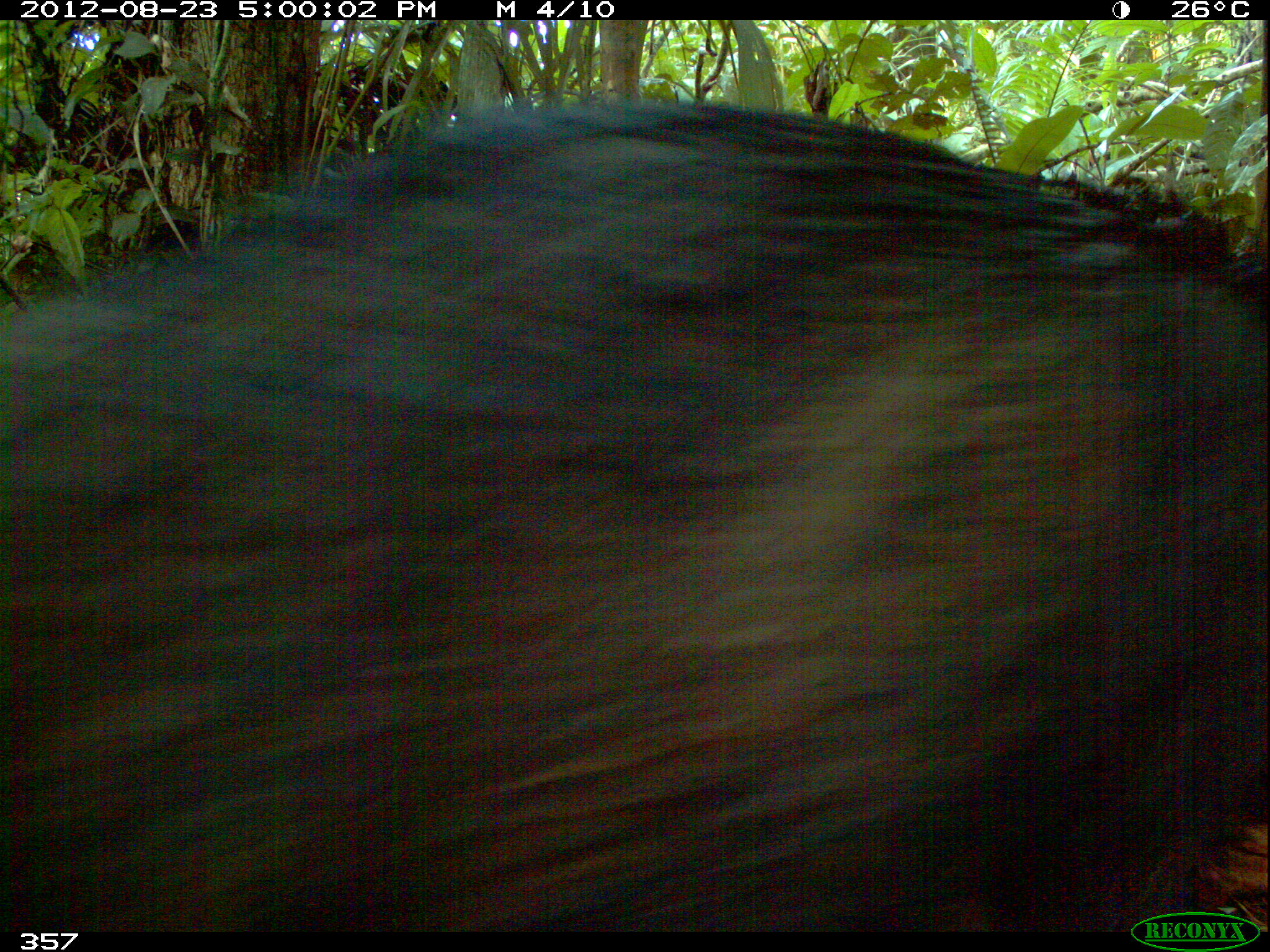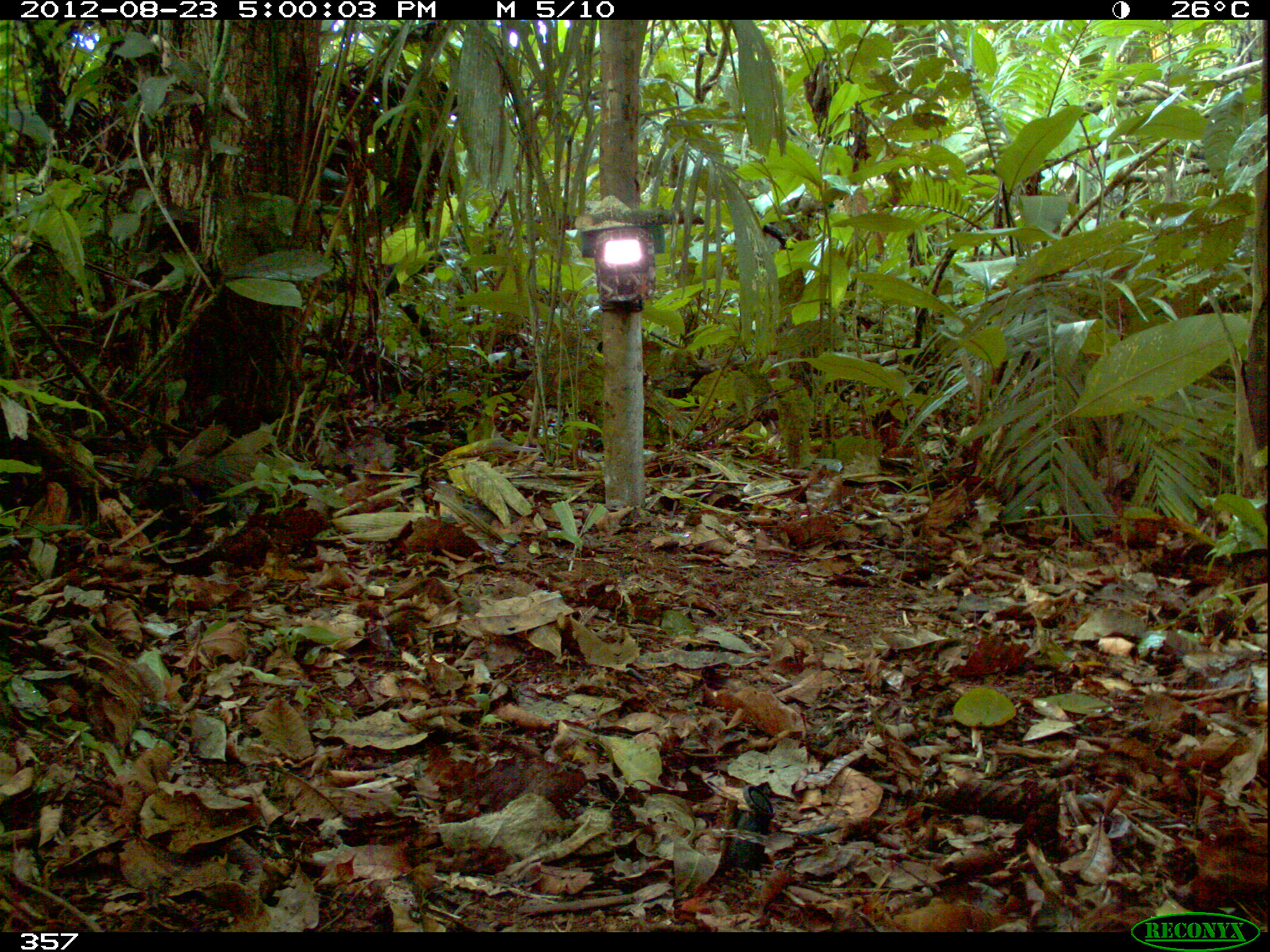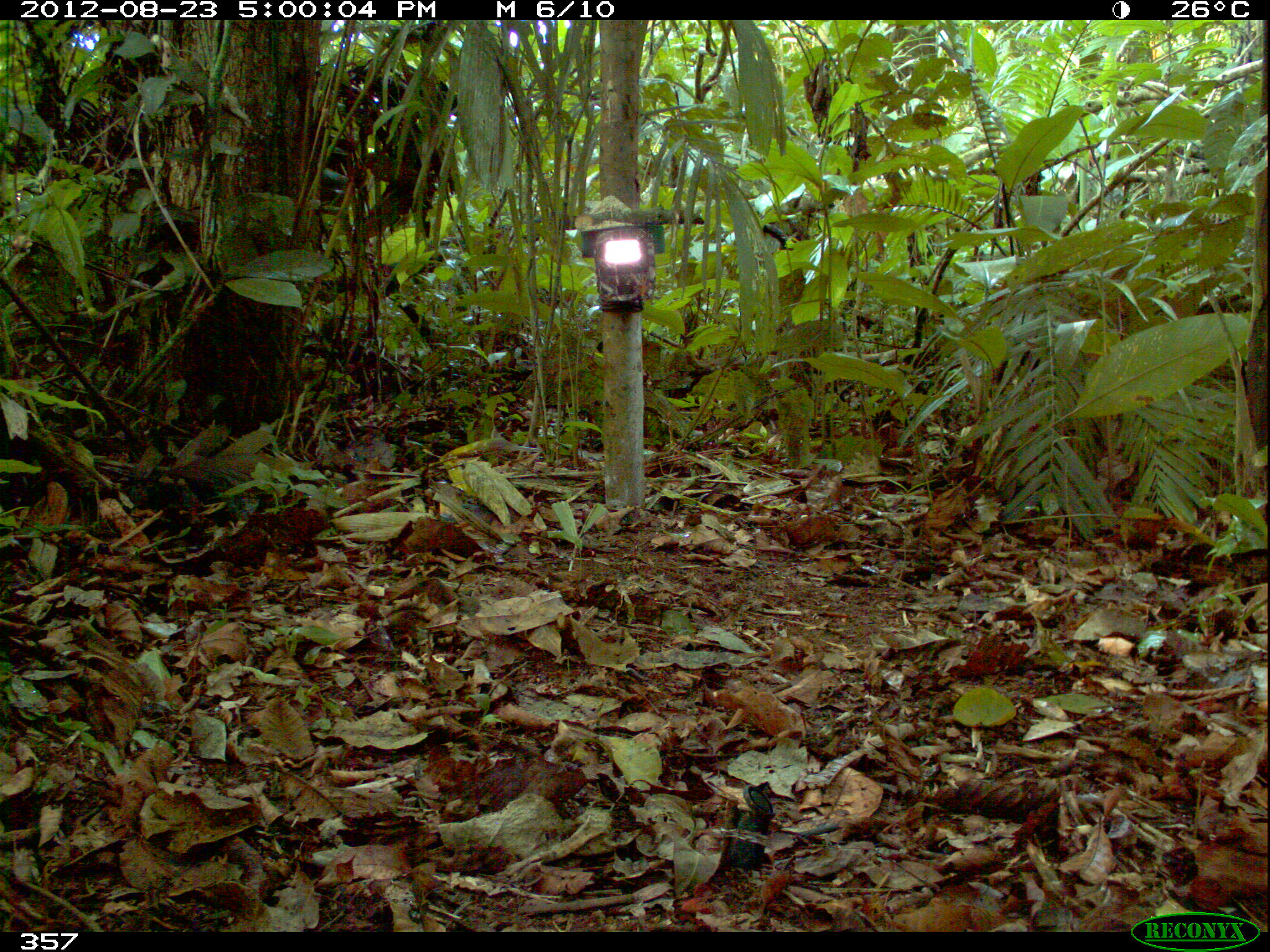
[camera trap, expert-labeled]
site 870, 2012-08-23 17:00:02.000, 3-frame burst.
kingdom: Animalia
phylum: Chordata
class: Mammalia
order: Artiodactyla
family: Tayassuidae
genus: Tayassu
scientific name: Tayassu pecari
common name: white-lipped peccary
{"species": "Tayassu pecari (white-lipped peccary)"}